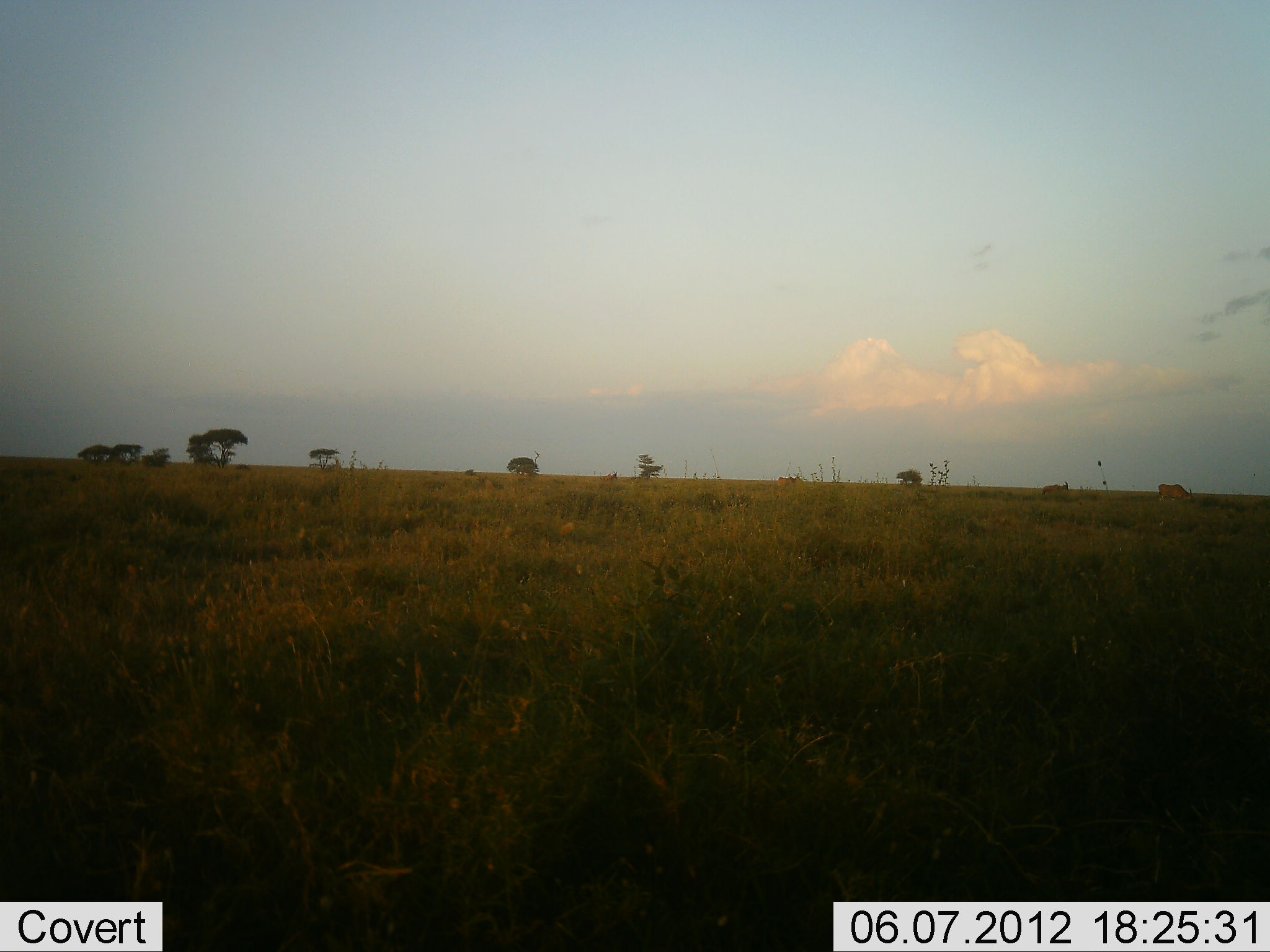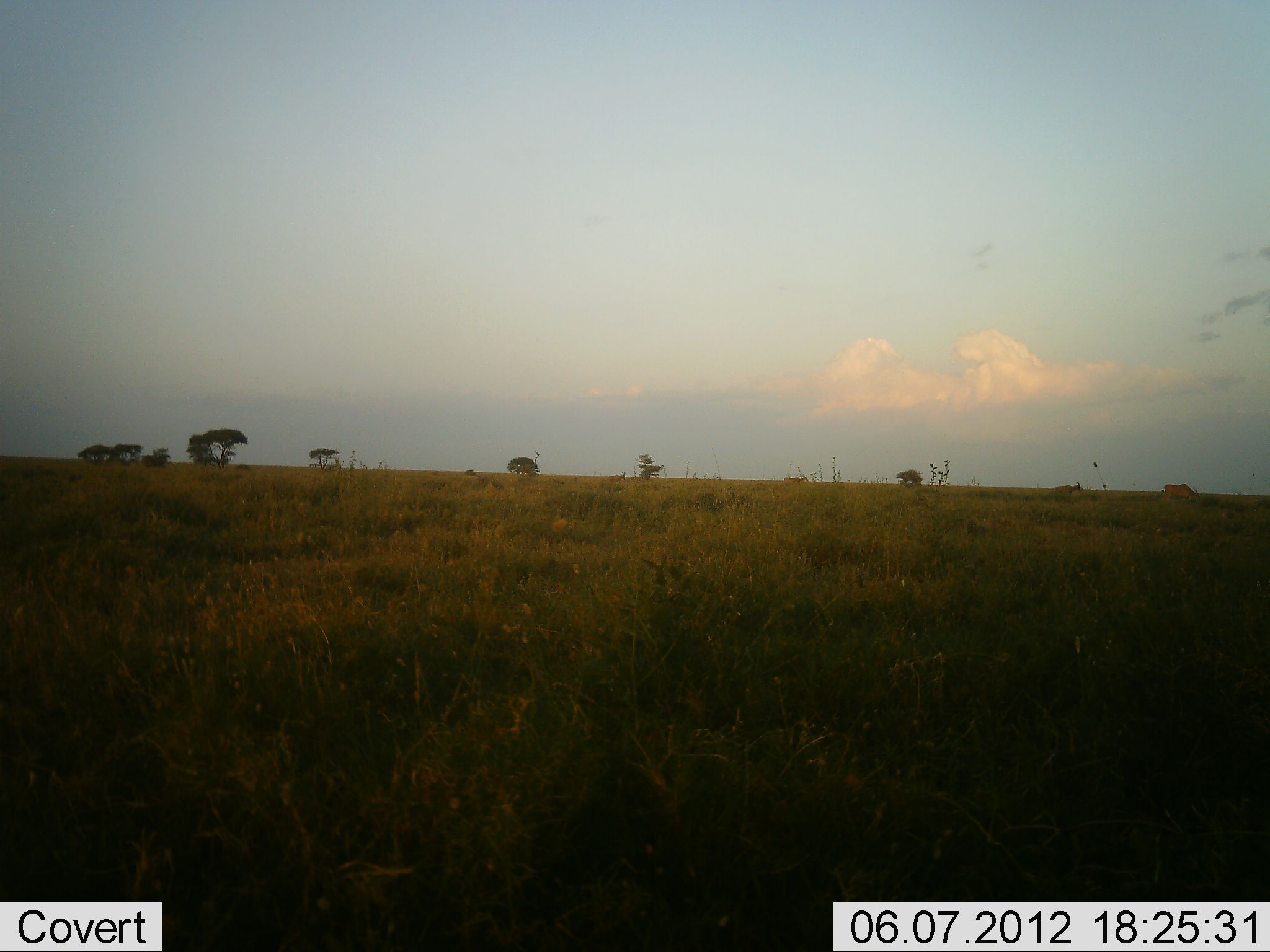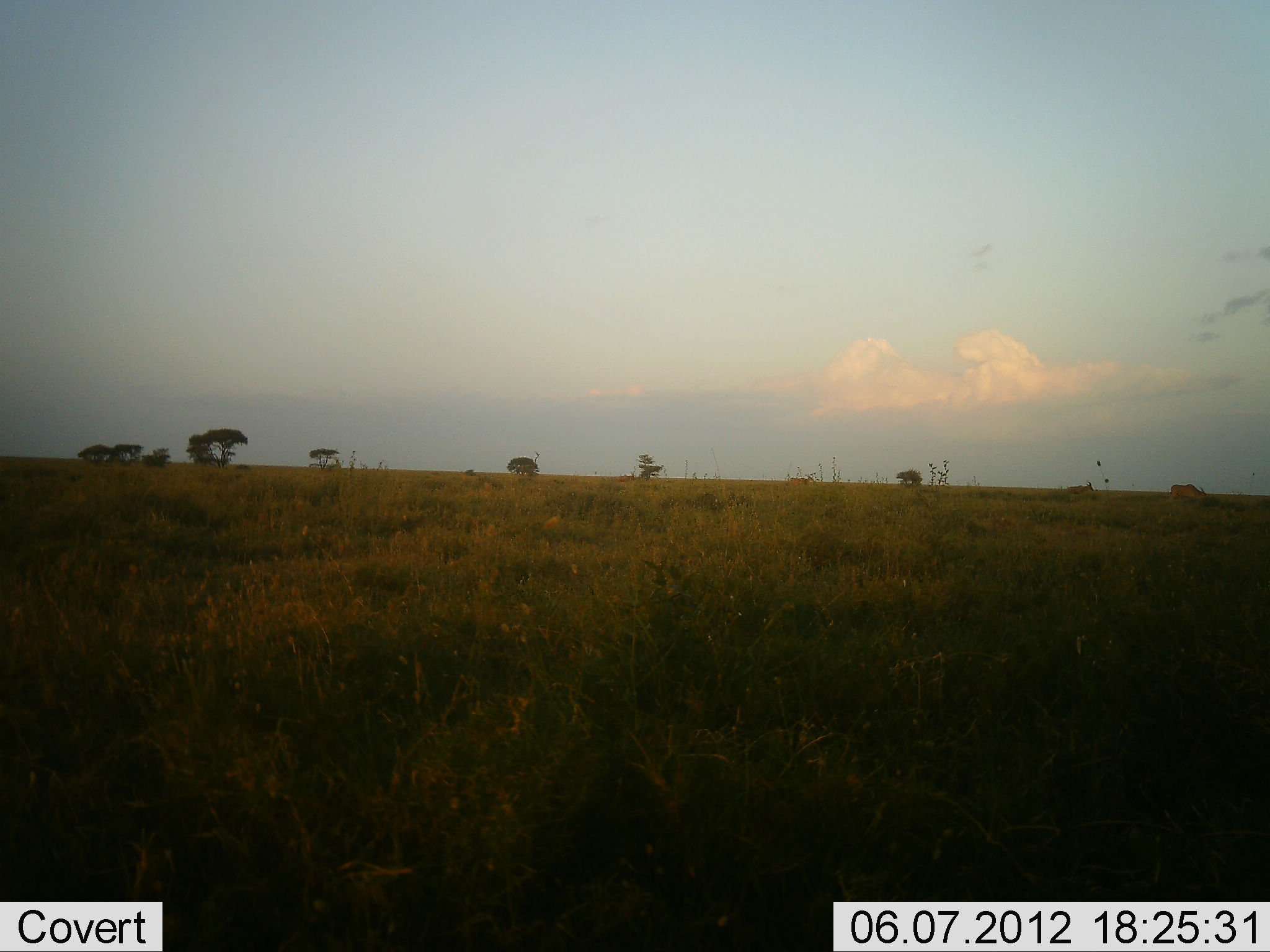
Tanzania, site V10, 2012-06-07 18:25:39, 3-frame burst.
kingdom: Animalia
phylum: Chordata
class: Mammalia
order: Artiodactyla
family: Bovidae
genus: Alcelaphus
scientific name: Alcelaphus buselaphus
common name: hartebeest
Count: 4.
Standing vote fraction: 20%.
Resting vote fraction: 0%.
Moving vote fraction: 80%.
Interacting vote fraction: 0%.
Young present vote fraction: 0%.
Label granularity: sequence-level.